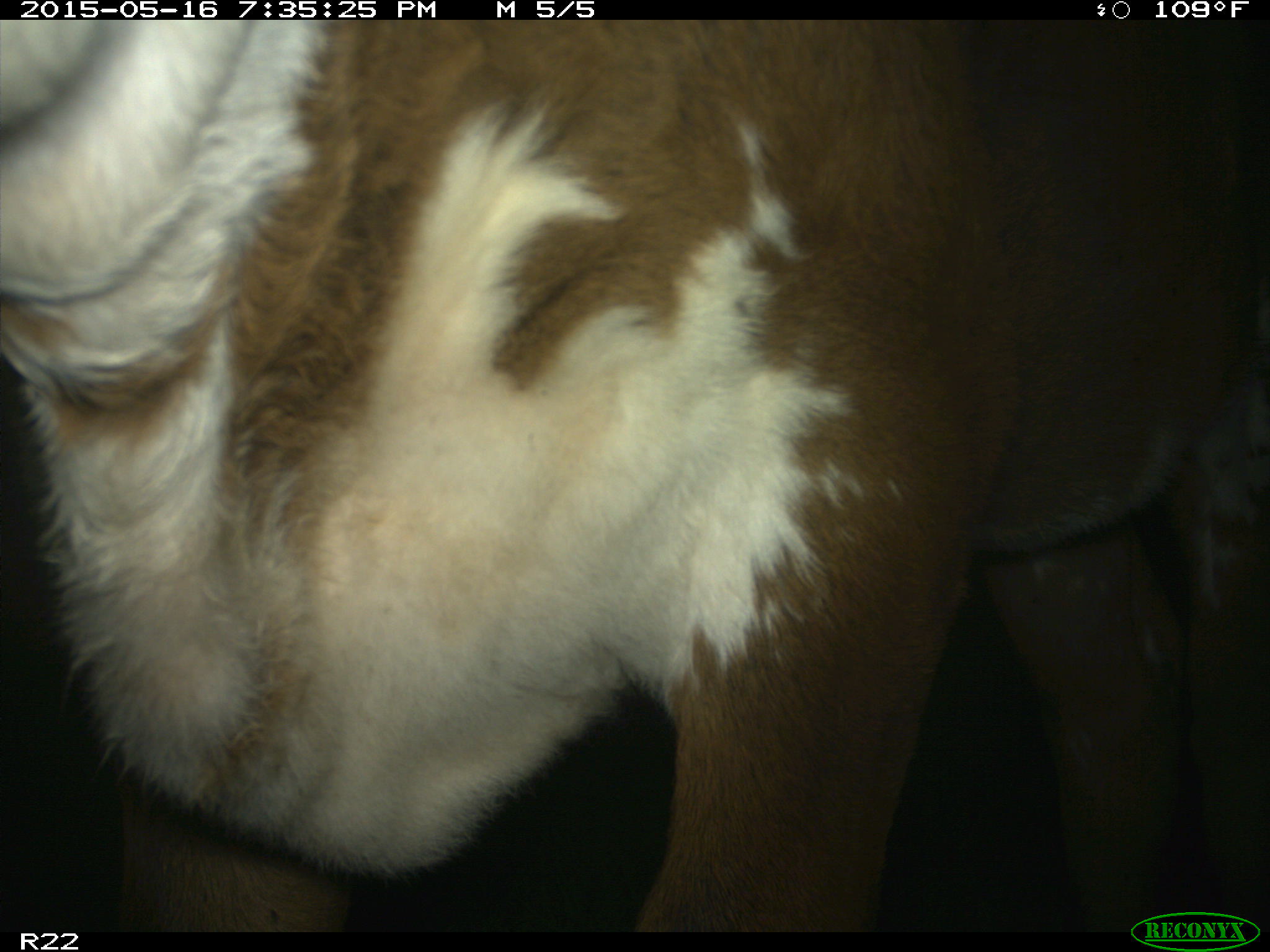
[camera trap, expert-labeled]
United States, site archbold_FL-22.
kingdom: Animalia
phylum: Chordata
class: Mammalia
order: Artiodactyla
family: Bovidae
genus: Bos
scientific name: Bos taurus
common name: domestic cow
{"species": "Bos taurus (domestic cow)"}